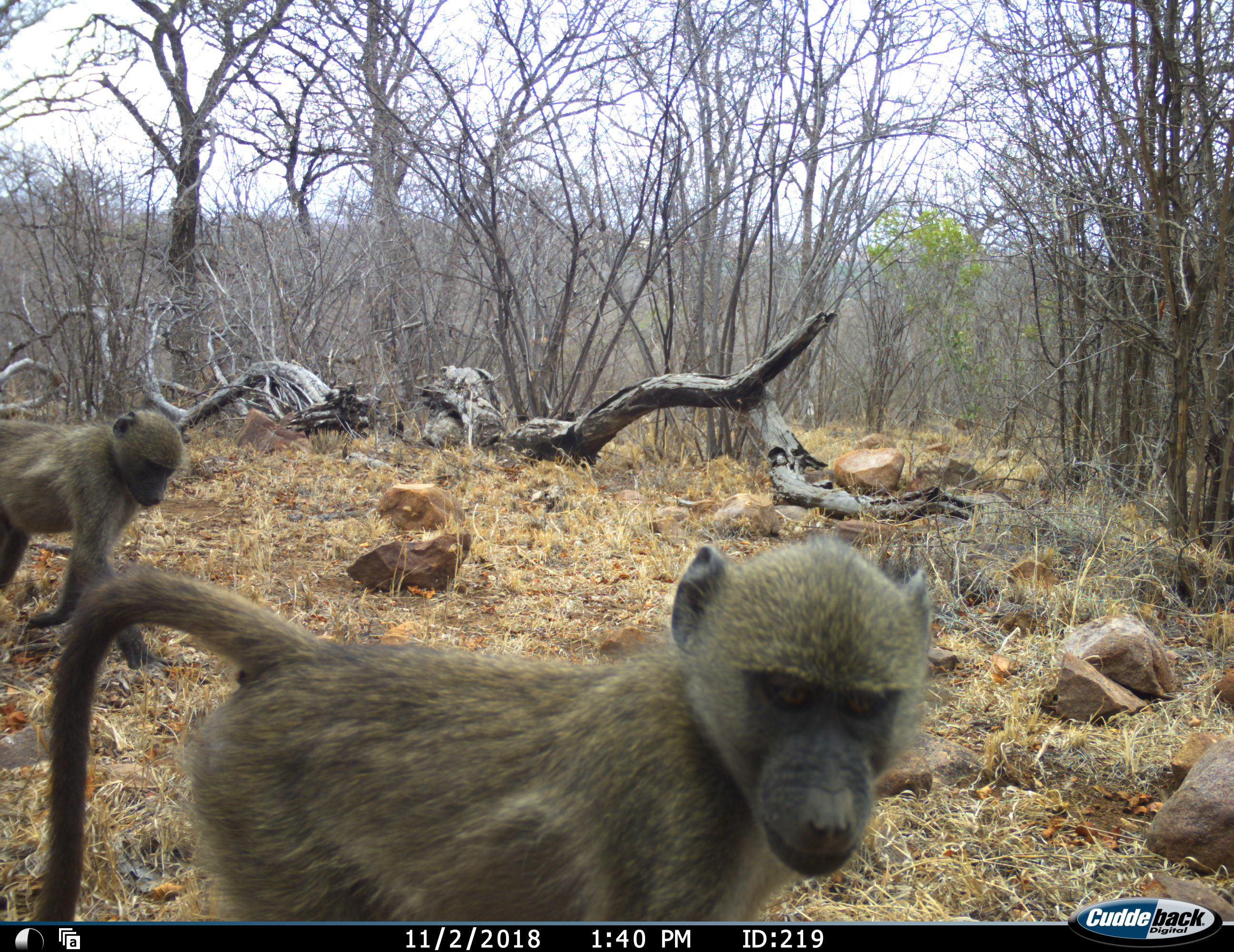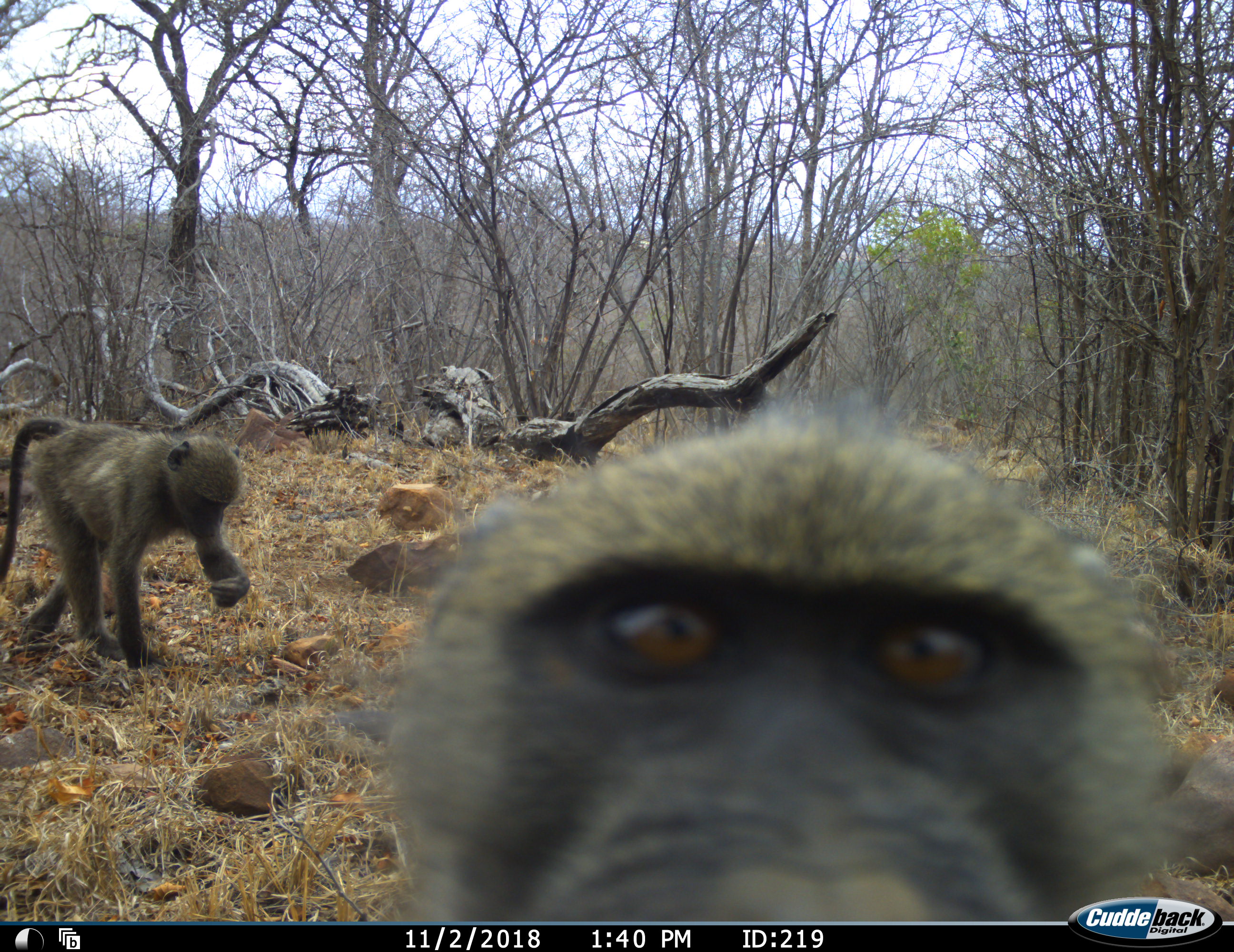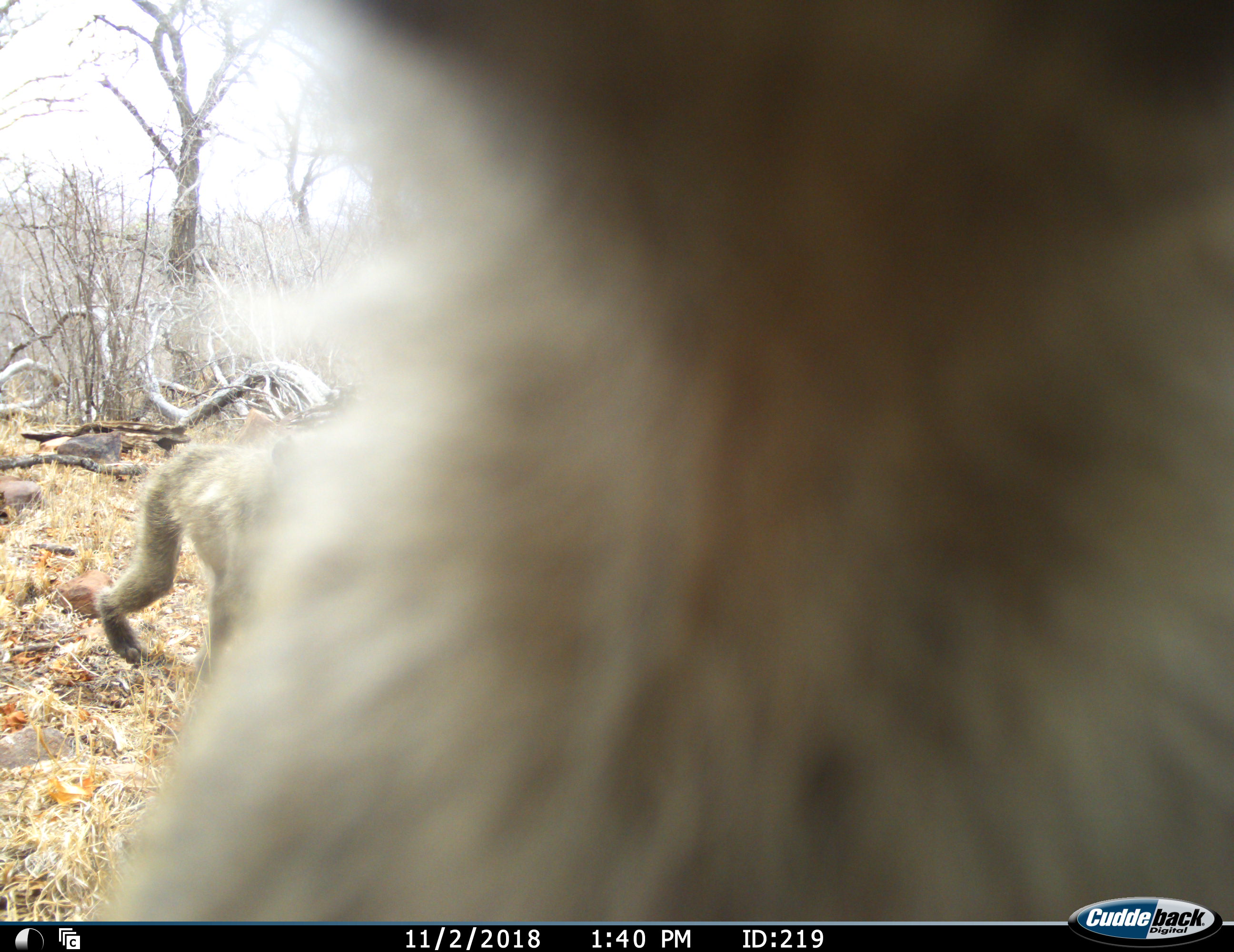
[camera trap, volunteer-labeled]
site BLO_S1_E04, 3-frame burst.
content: unidentified animal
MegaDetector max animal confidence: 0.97